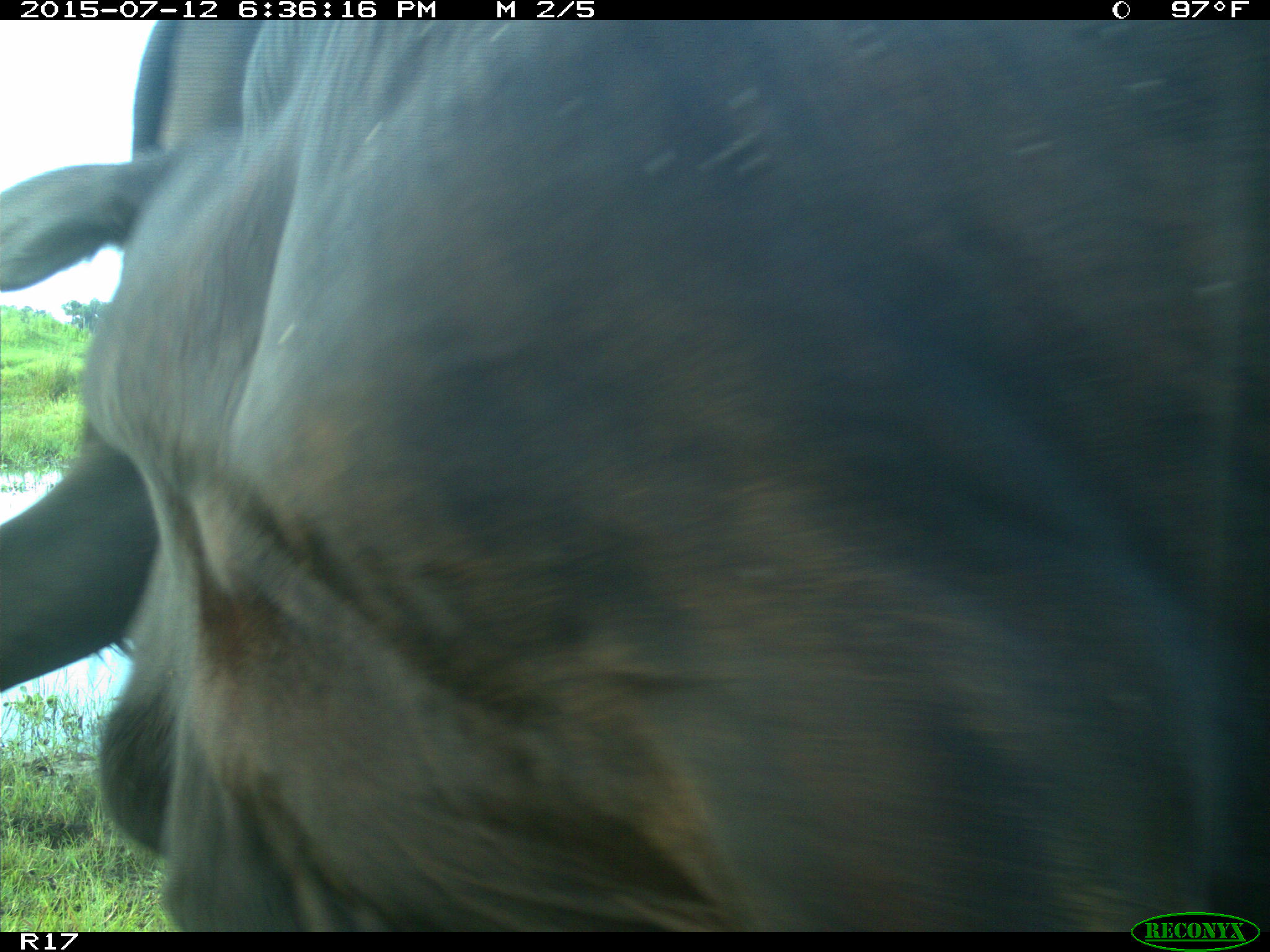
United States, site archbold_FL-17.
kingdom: Animalia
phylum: Chordata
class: Mammalia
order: Artiodactyla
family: Bovidae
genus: Bos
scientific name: Bos taurus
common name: domestic cow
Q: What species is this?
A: Bos taurus (domestic cow).